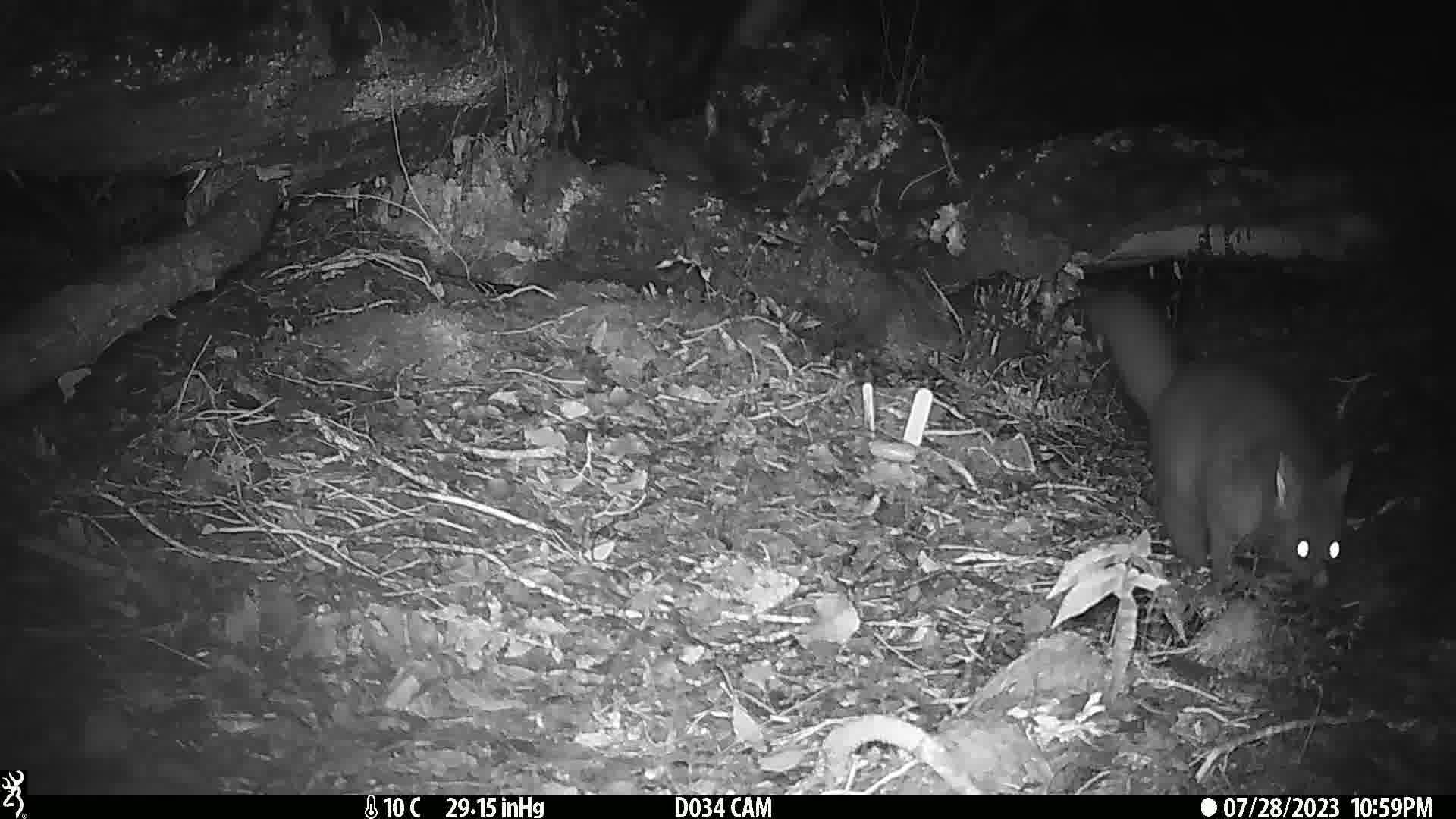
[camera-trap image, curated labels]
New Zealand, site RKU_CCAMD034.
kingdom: Animalia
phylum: Chordata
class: Mammalia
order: Diprotodontia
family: Phalangeridae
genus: Trichosurus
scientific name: Trichosurus vulpecula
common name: common brushtail possum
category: possum